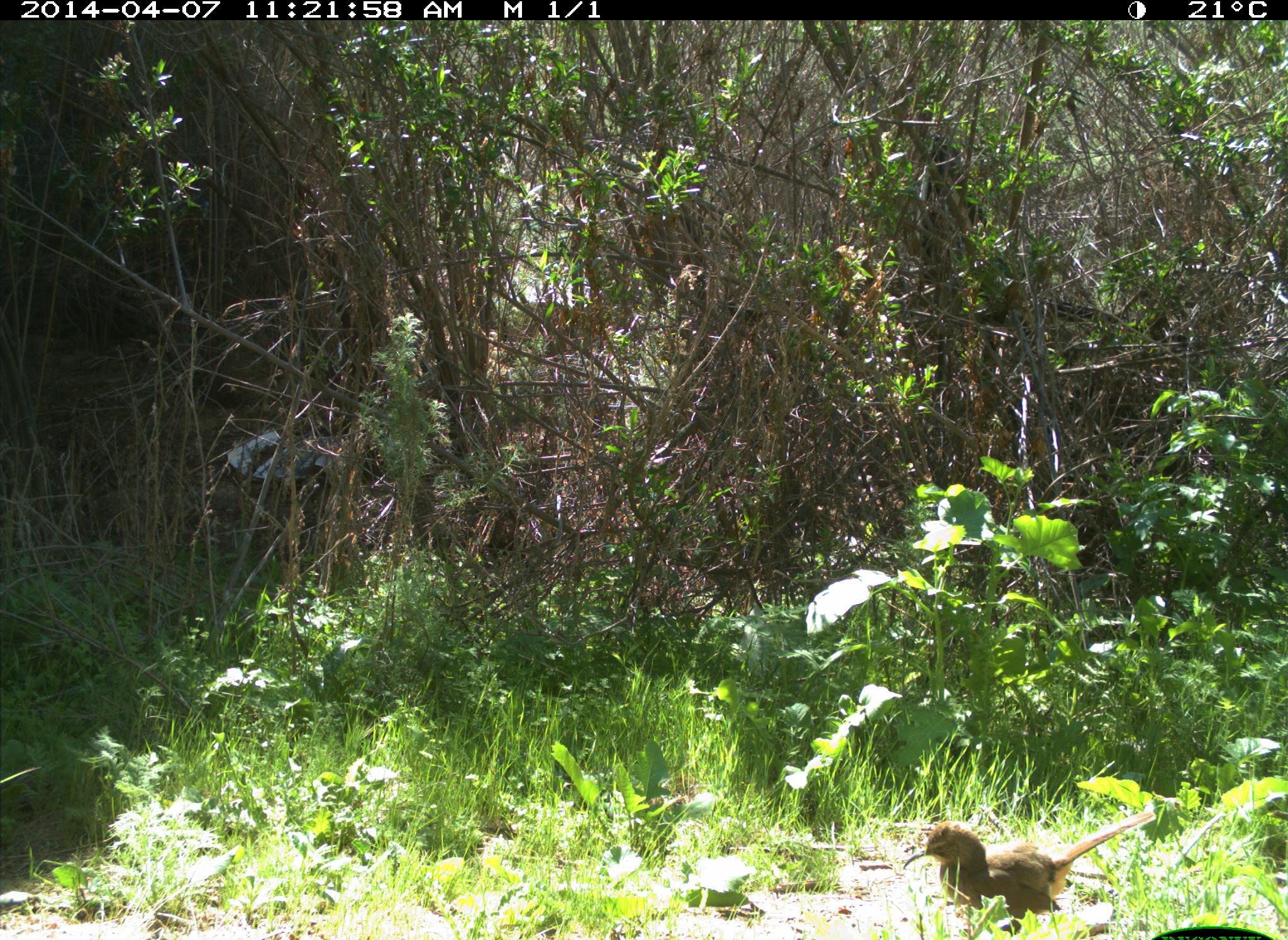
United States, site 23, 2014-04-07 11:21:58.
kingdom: Animalia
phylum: Chordata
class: Aves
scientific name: Aves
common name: bird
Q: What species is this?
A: Bird (Aves).